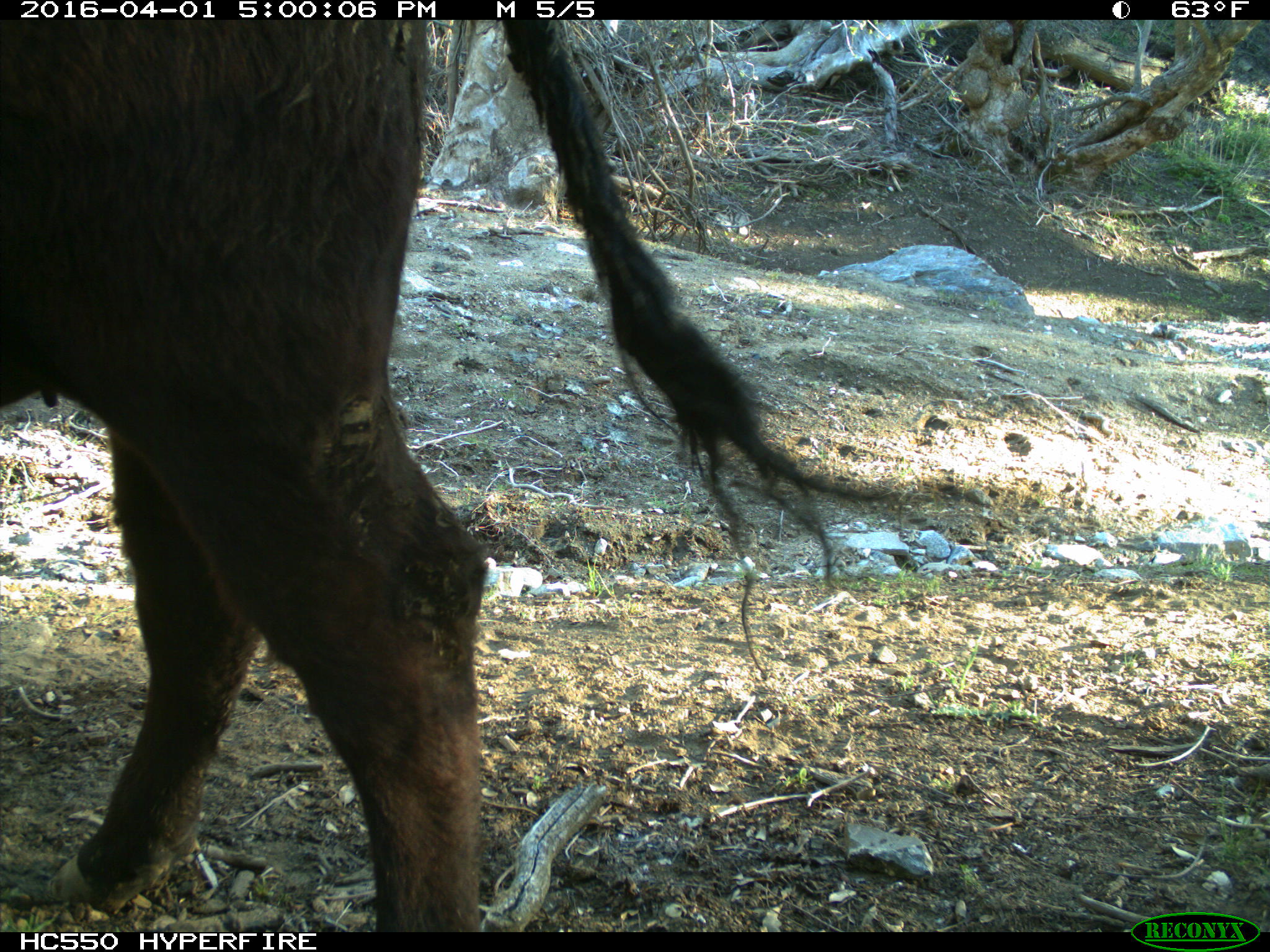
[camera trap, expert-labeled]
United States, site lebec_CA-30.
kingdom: Animalia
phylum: Chordata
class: Mammalia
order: Artiodactyla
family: Bovidae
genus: Bos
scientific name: Bos taurus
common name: domestic cow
Bos taurus (domestic cow).